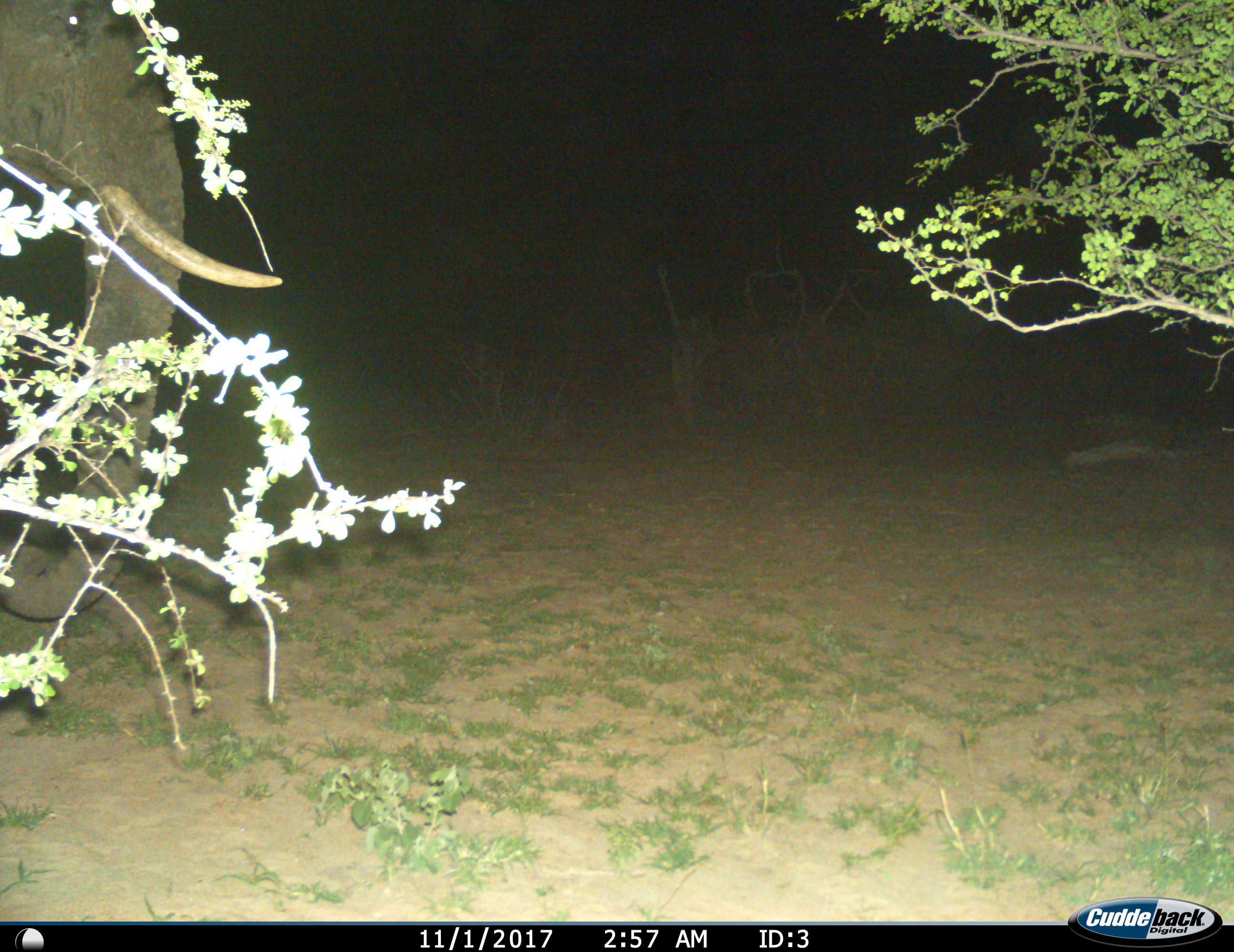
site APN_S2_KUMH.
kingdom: Animalia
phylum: Chordata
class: Mammalia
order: Proboscidea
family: Elephantidae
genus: Loxodonta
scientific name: Loxodonta africana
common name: african bush elephant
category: elephant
Elephant (african bush elephant) (Loxodonta africana), count 1. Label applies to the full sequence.